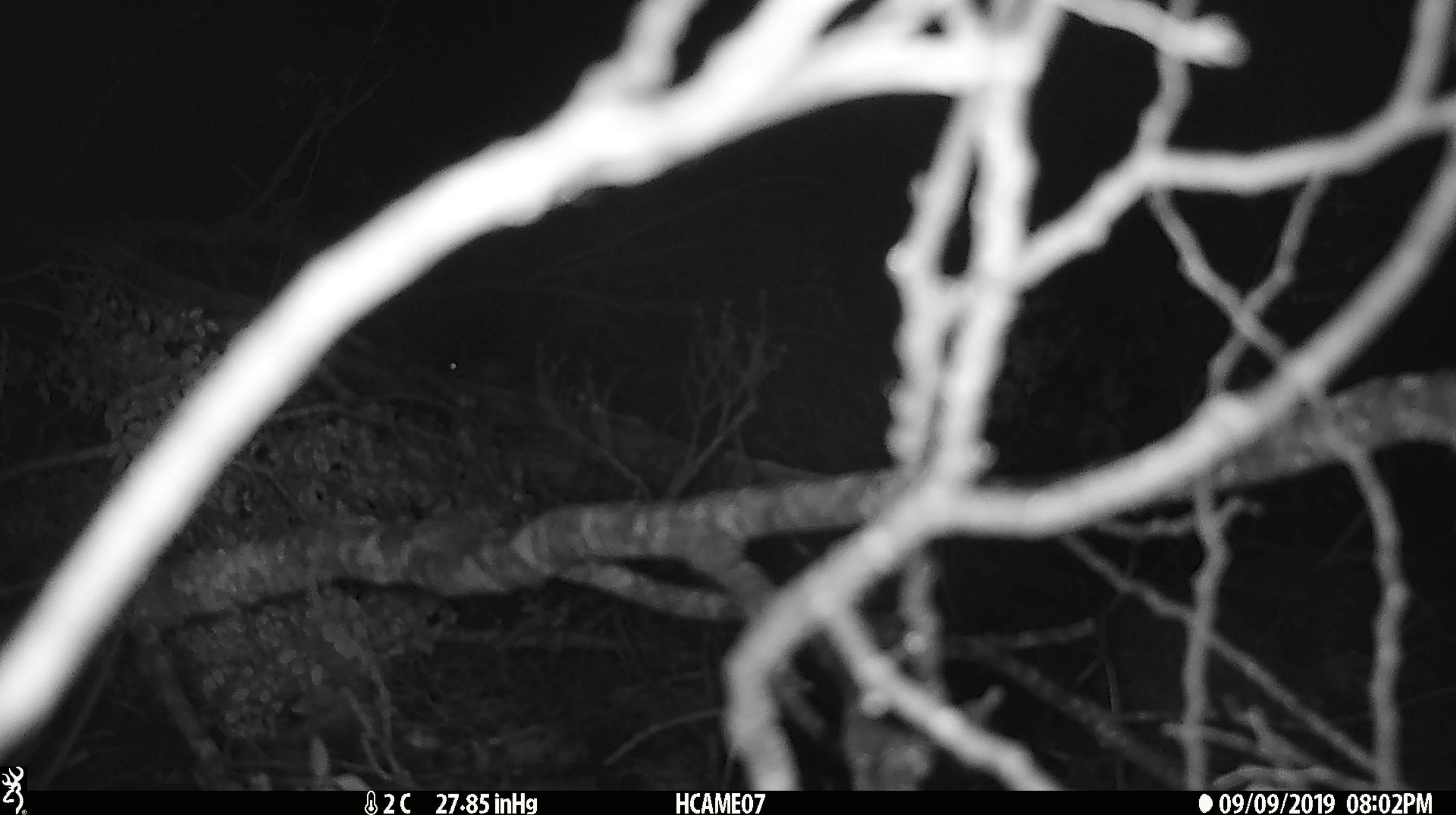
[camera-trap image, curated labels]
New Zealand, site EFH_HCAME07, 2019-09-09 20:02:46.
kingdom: Animalia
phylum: Chordata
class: Mammalia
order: Rodentia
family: Muridae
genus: Mus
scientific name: Mus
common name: mouse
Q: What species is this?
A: Mouse (Mus).